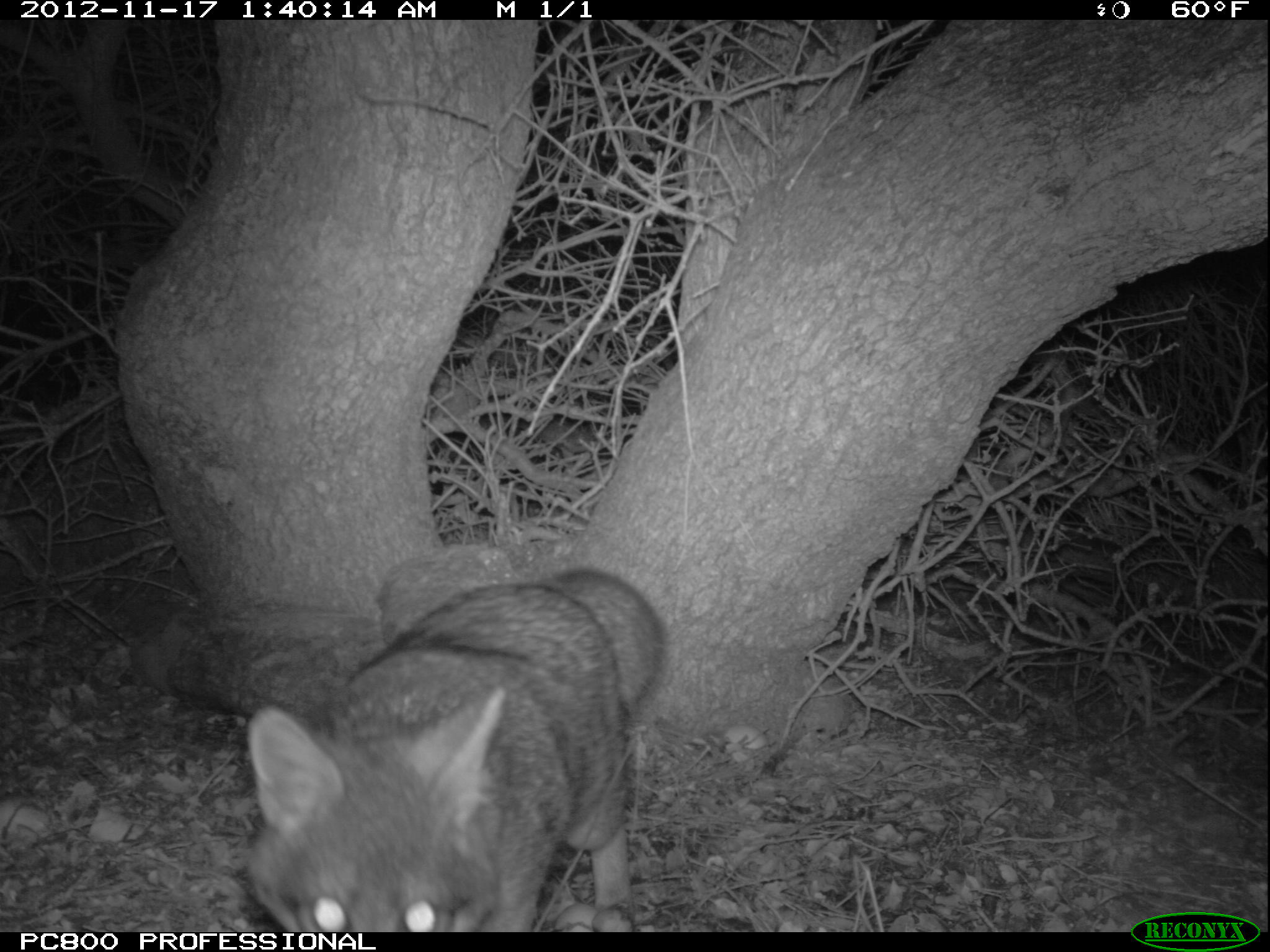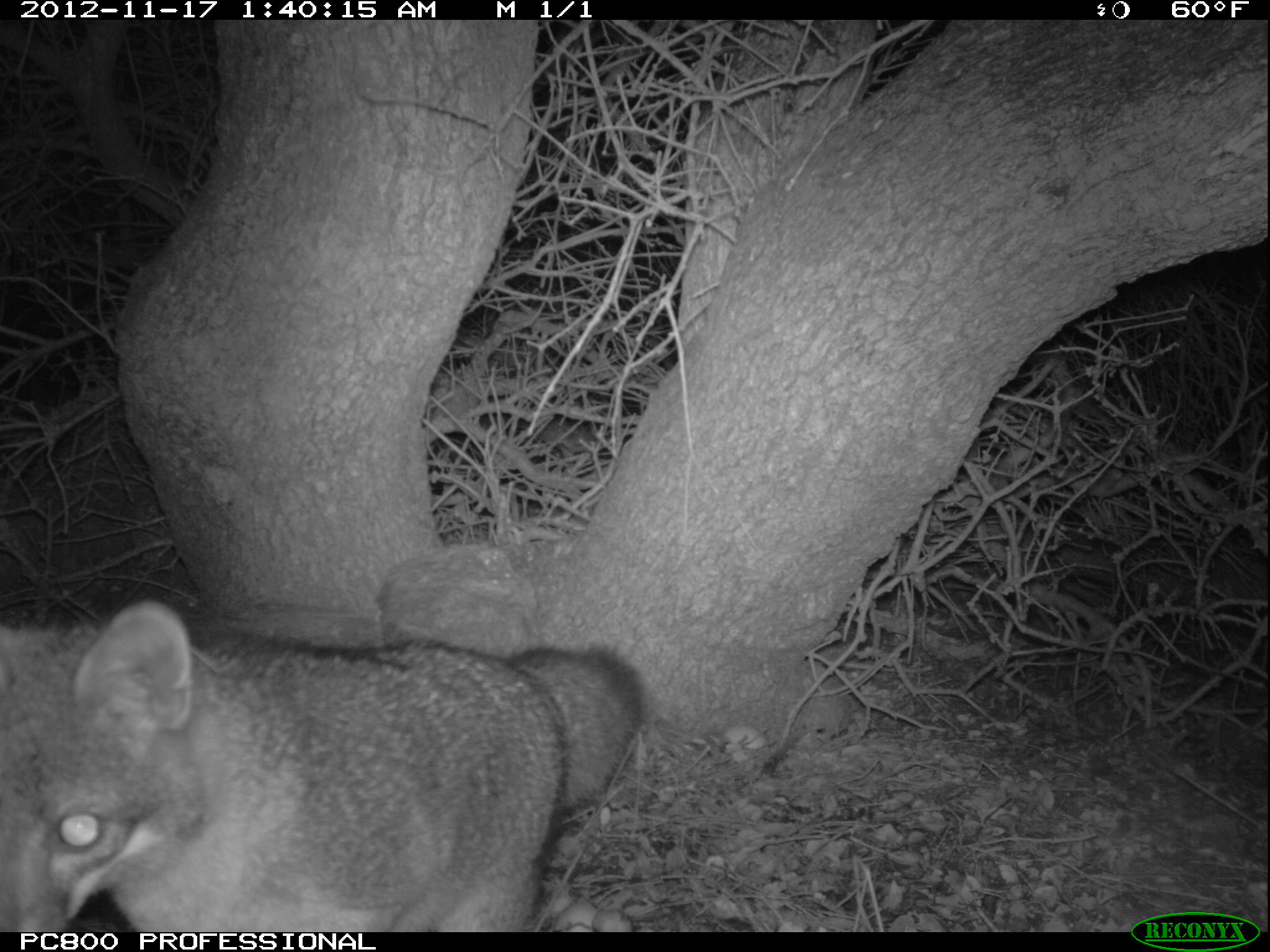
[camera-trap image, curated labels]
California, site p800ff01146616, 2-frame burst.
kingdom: Animalia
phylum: Chordata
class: Mammalia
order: Carnivora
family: Canidae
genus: Urocyon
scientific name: Urocyon littoralis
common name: island fox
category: fox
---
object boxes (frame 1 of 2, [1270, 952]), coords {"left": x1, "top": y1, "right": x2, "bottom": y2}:
fox: {"left": 246, "top": 568, "right": 665, "bottom": 930}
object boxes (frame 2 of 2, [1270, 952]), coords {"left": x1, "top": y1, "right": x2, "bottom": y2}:
fox: {"left": 0, "top": 600, "right": 646, "bottom": 932}